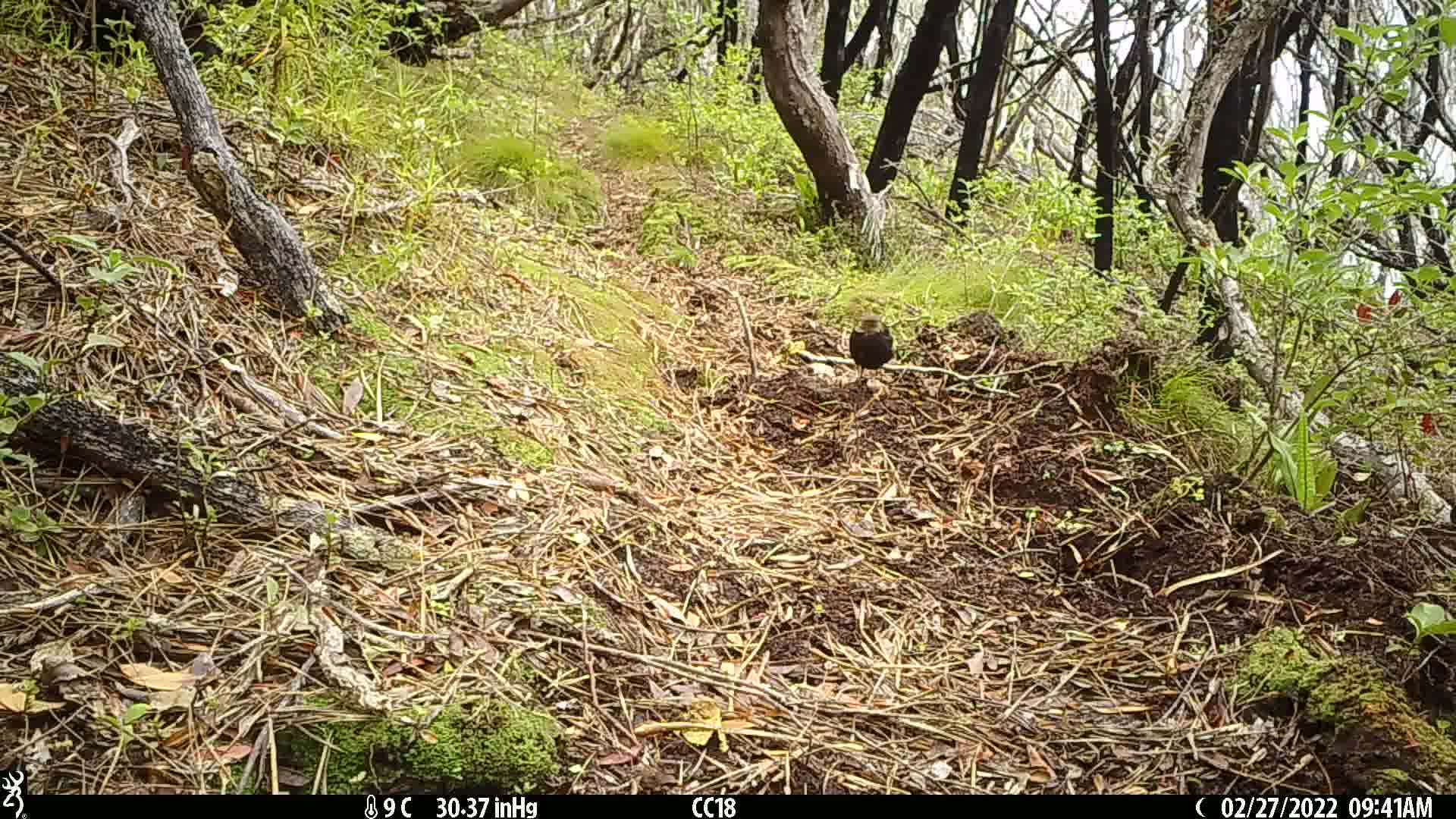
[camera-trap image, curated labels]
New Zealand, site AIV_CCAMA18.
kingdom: Animalia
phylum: Chordata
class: Aves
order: Passeriformes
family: Turdidae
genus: Turdus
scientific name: Turdus merula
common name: eurasian blackbird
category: blackbird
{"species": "blackbird (eurasian blackbird) (Turdus merula)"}